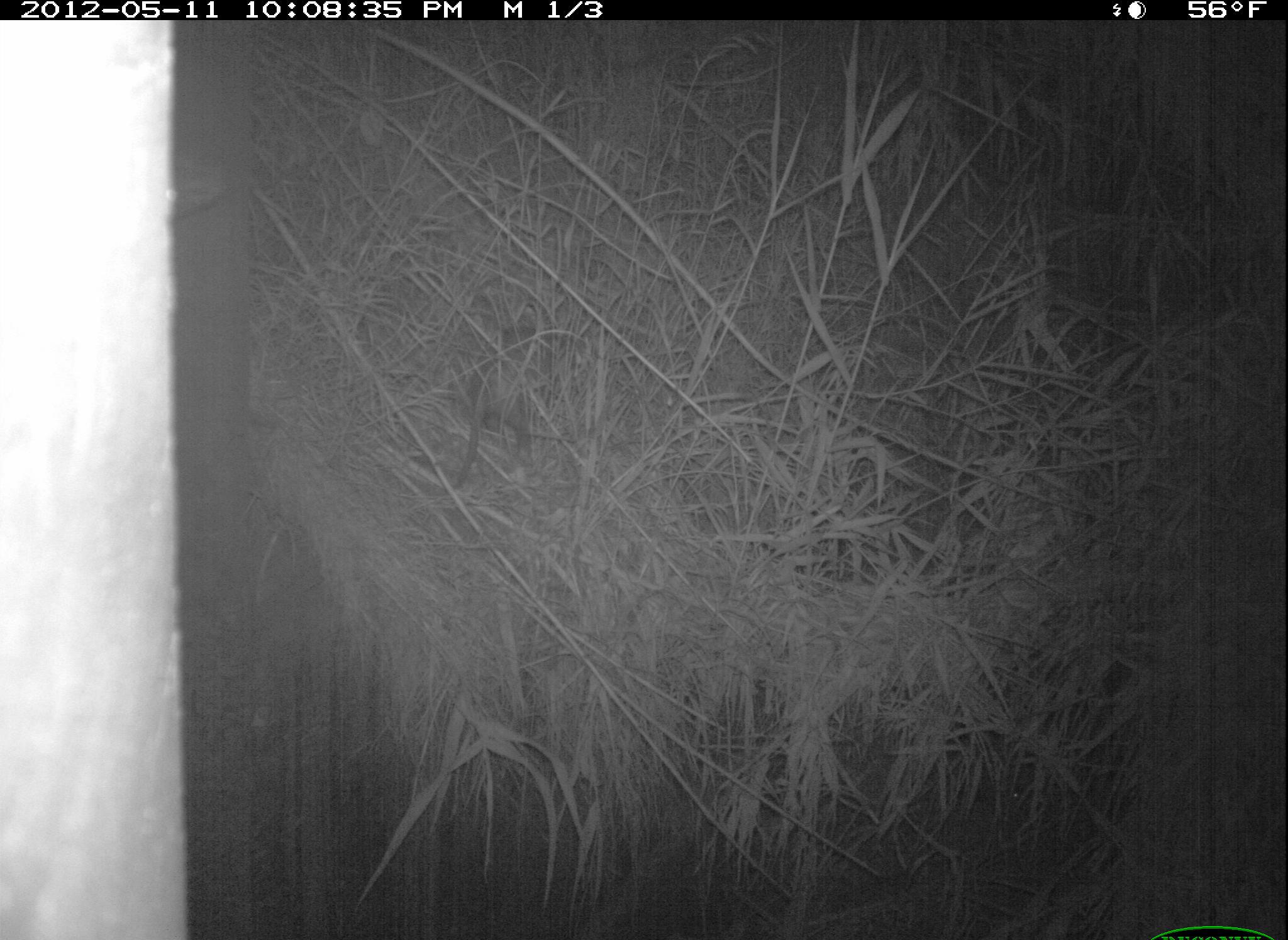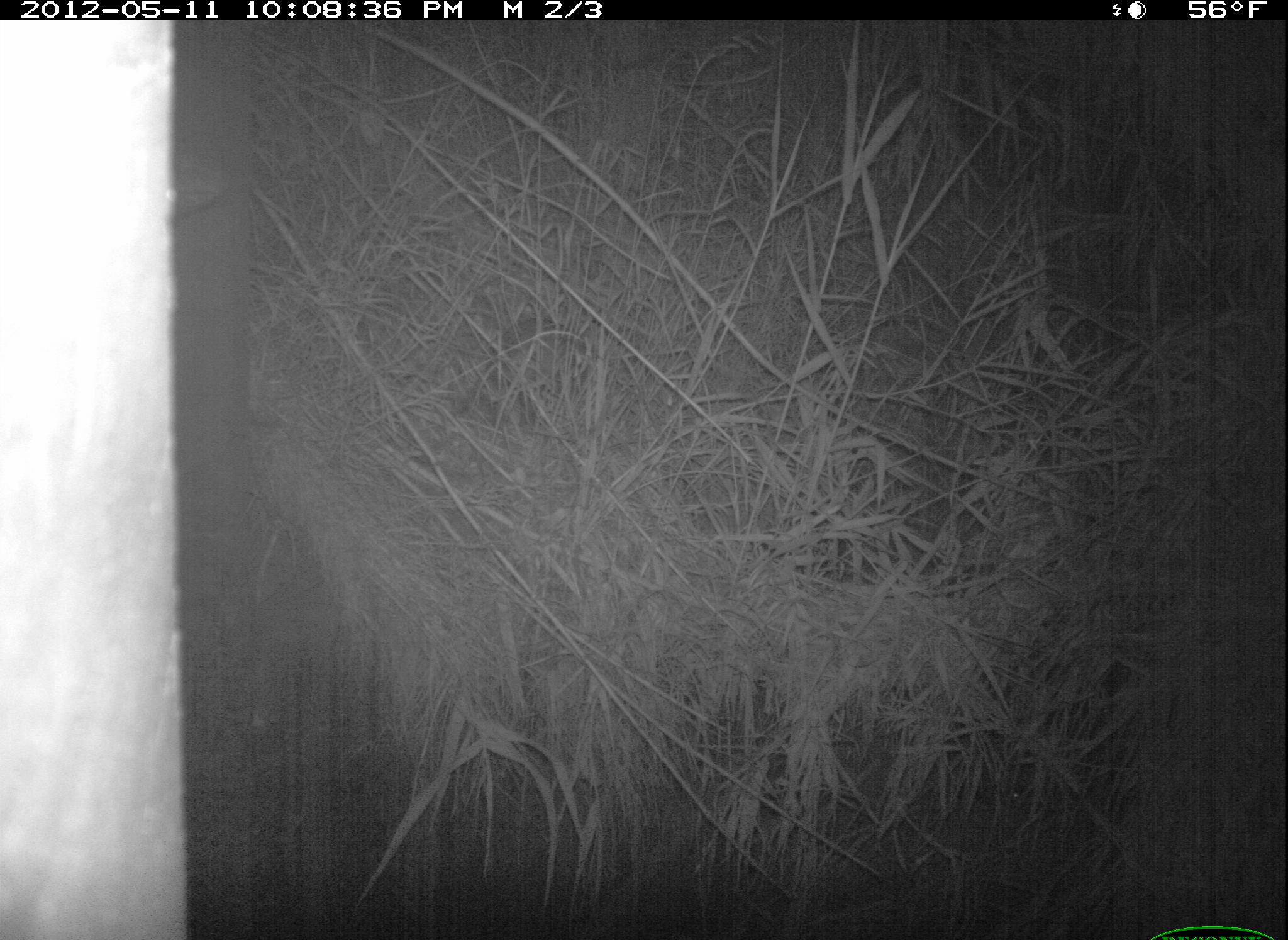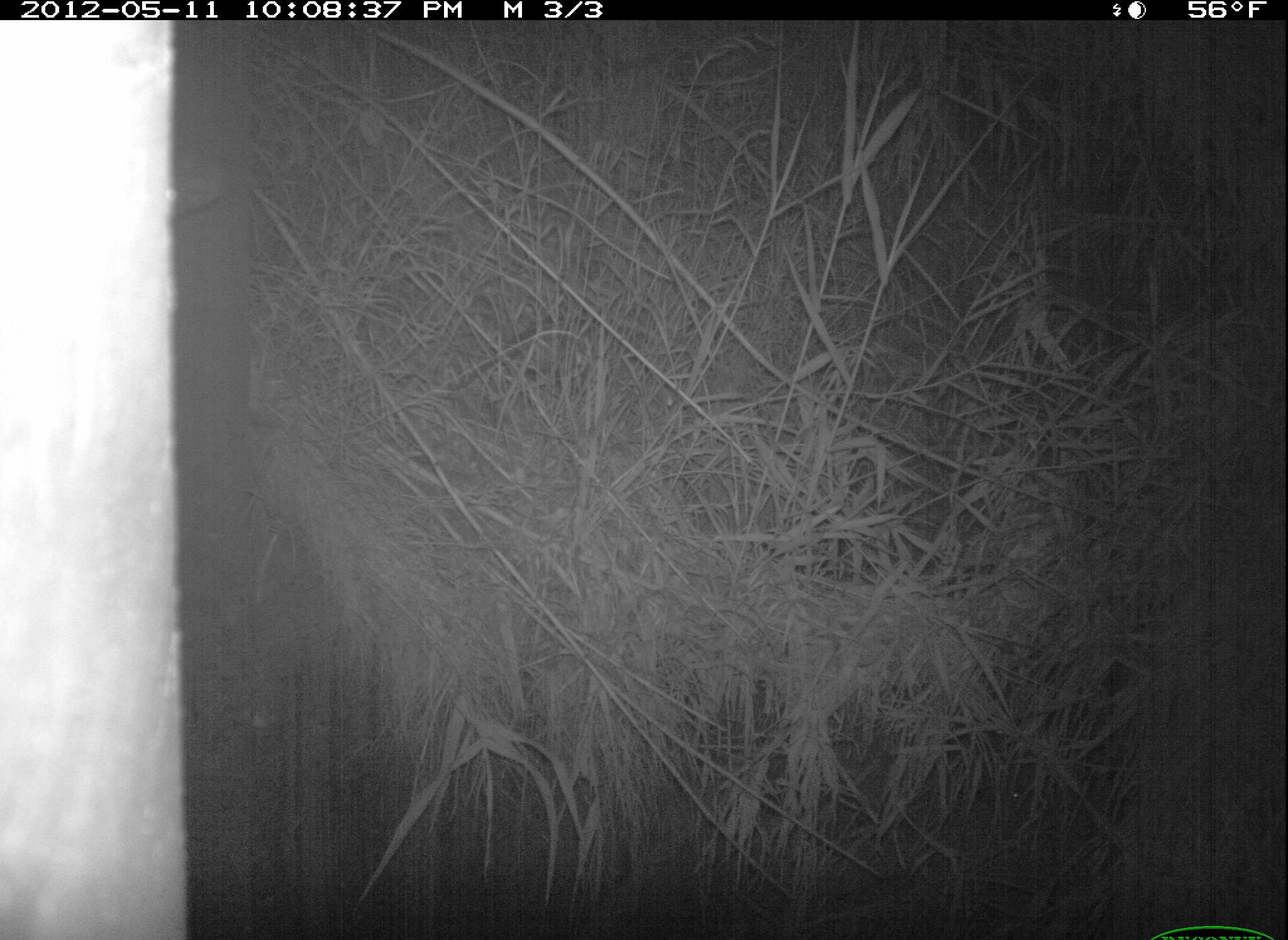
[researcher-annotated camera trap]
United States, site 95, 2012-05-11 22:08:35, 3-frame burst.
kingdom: Animalia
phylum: Chordata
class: Mammalia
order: Didelphimorphia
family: Didelphidae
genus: Didelphis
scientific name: Didelphis virginiana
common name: virginia opossum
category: opossum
Opossum (virginia opossum) (Didelphis virginiana).